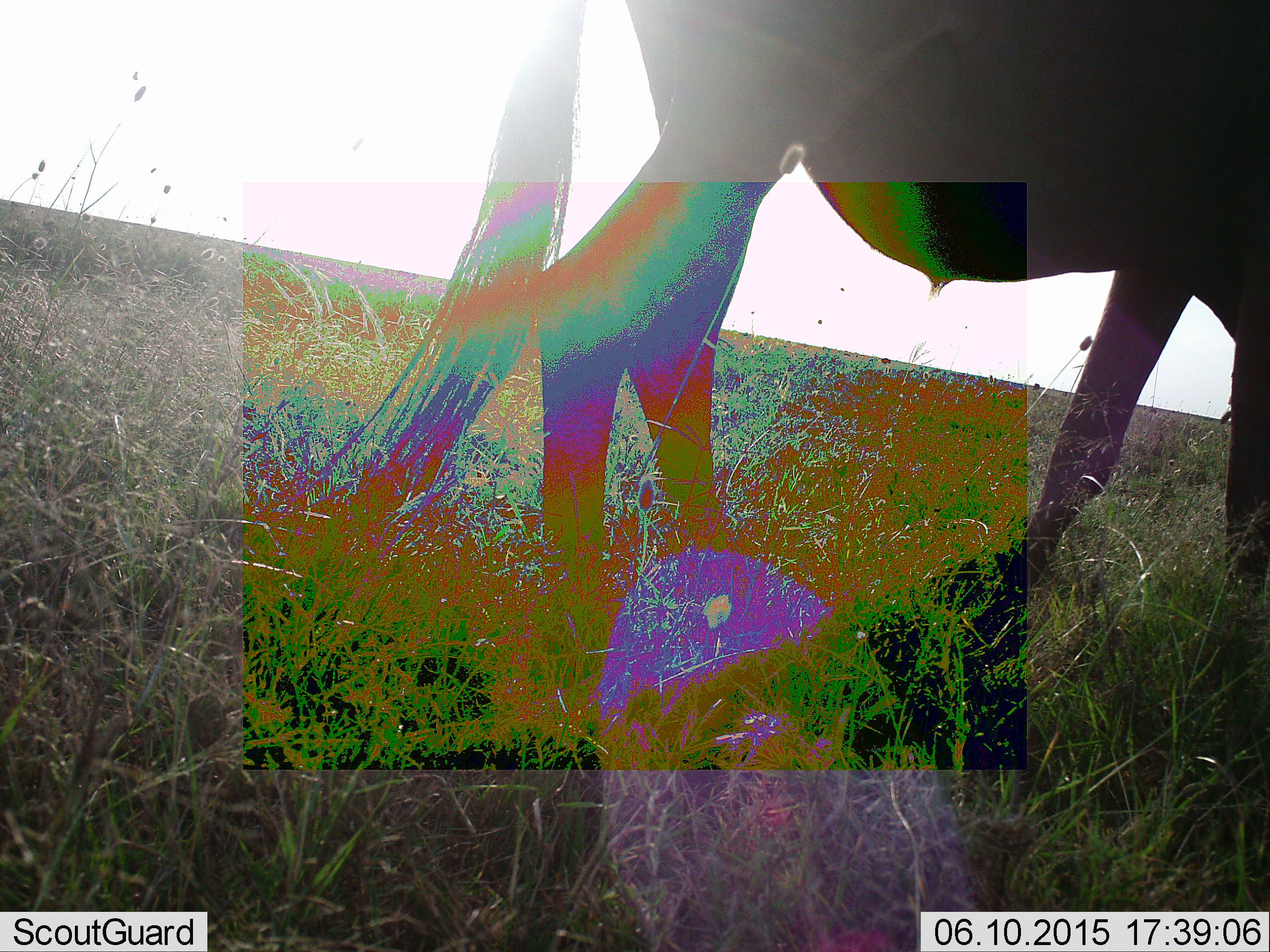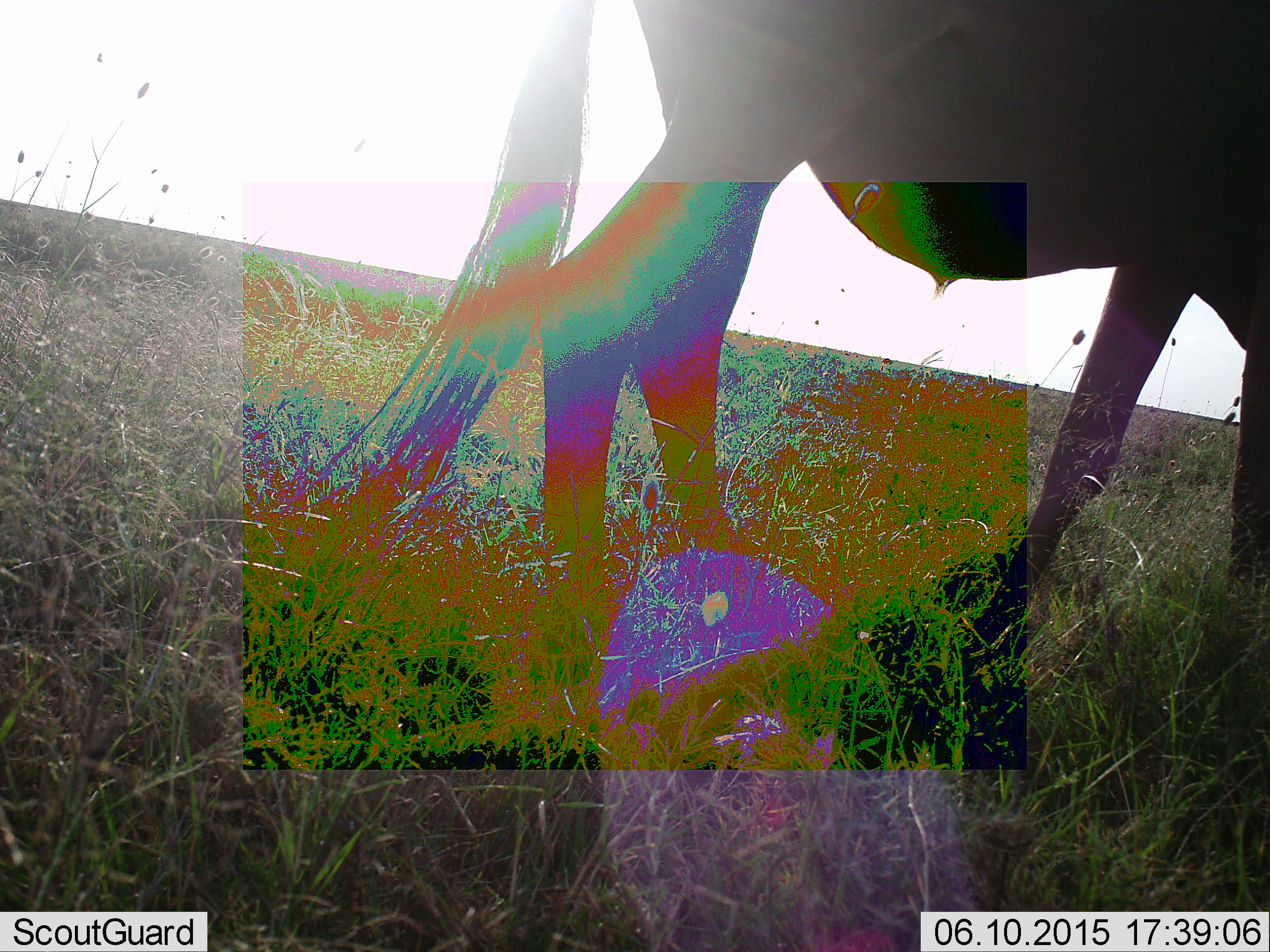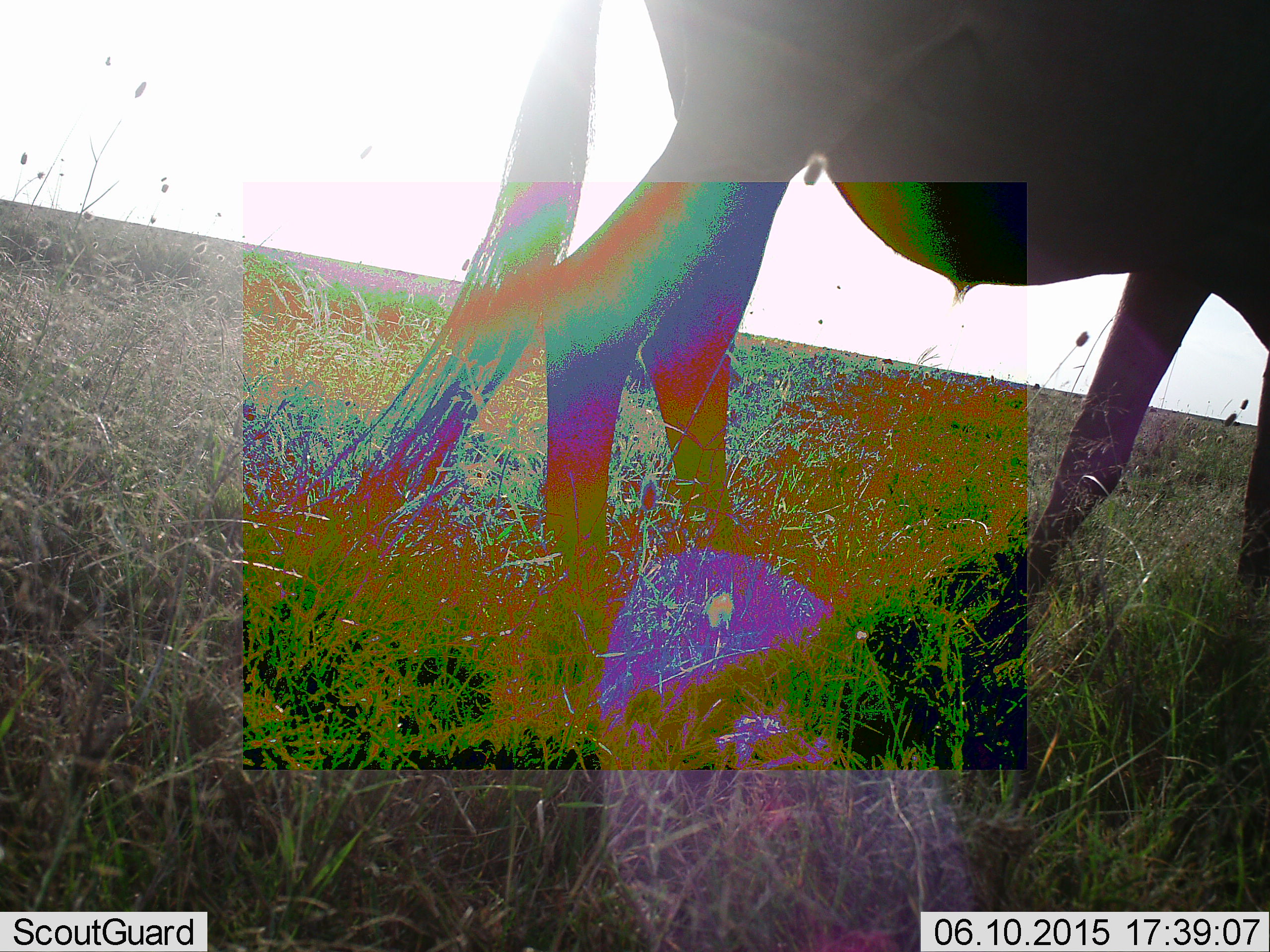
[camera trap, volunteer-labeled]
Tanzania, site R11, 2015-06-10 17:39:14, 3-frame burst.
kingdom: Animalia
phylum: Chordata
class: Mammalia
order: Artiodactyla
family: Bovidae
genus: Connochaetes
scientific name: Connochaetes taurinus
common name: blue wildebeest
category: wildebeest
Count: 1.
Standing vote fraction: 70%.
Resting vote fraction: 0%.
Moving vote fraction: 30%.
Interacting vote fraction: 0%.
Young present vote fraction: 0%.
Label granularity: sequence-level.